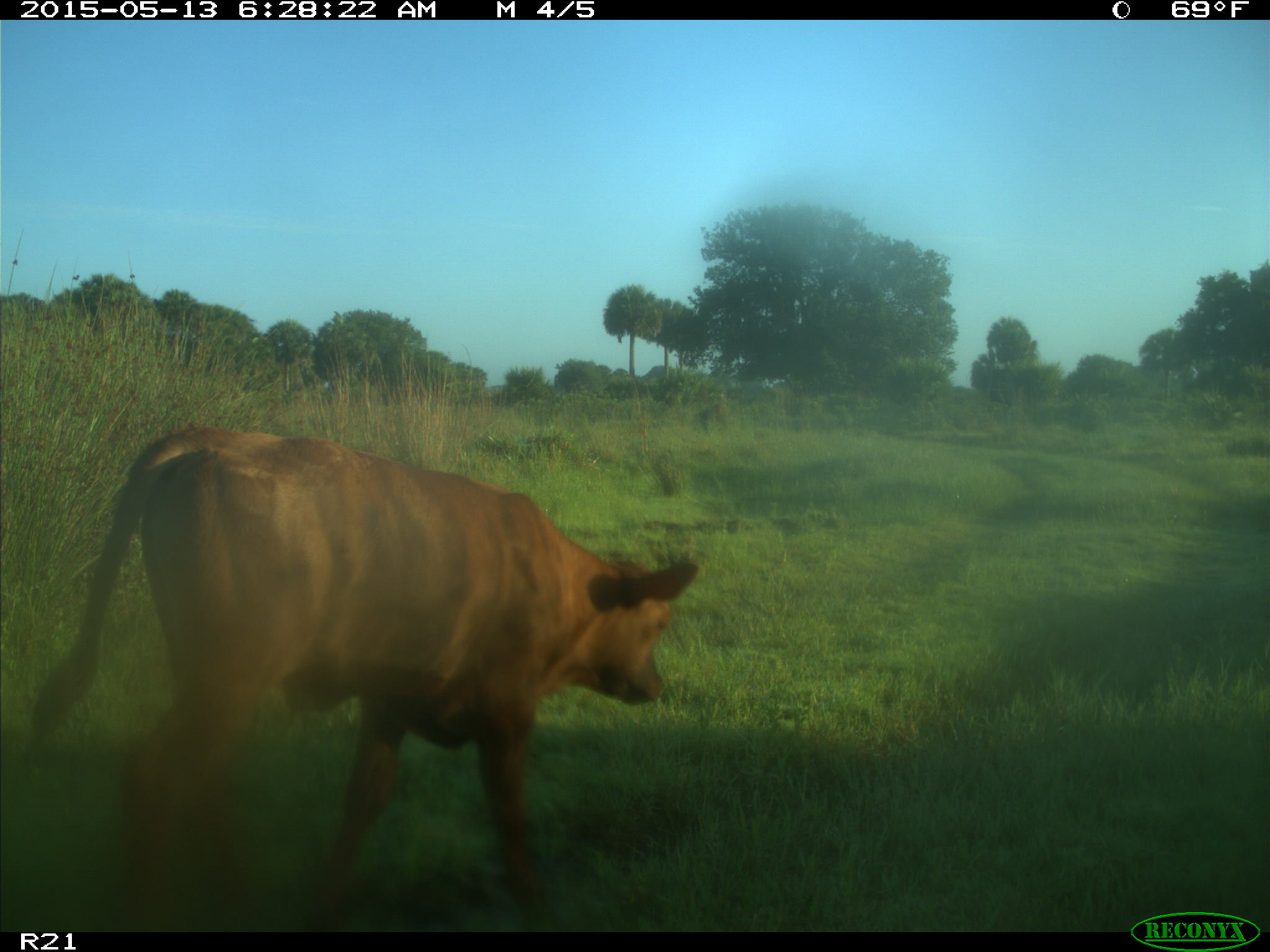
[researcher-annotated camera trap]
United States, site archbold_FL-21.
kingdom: Animalia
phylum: Chordata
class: Mammalia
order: Artiodactyla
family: Bovidae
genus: Bos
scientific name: Bos taurus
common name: domestic cow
Bos taurus (domestic cow).